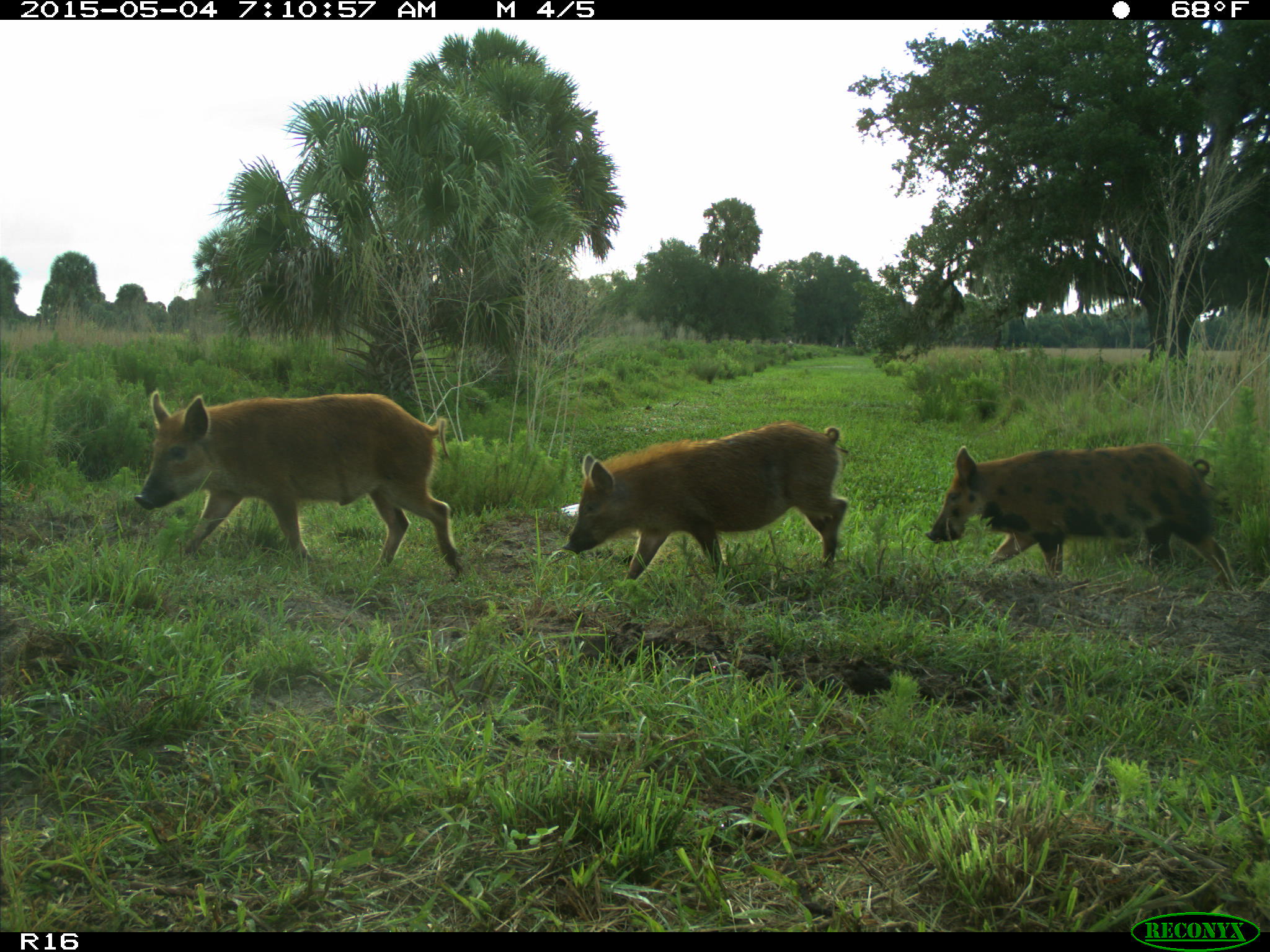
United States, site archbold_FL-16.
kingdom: Animalia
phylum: Chordata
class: Mammalia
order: Artiodactyla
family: Suidae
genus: Sus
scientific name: Sus scrofa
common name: wild boar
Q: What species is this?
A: Sus scrofa (wild boar).